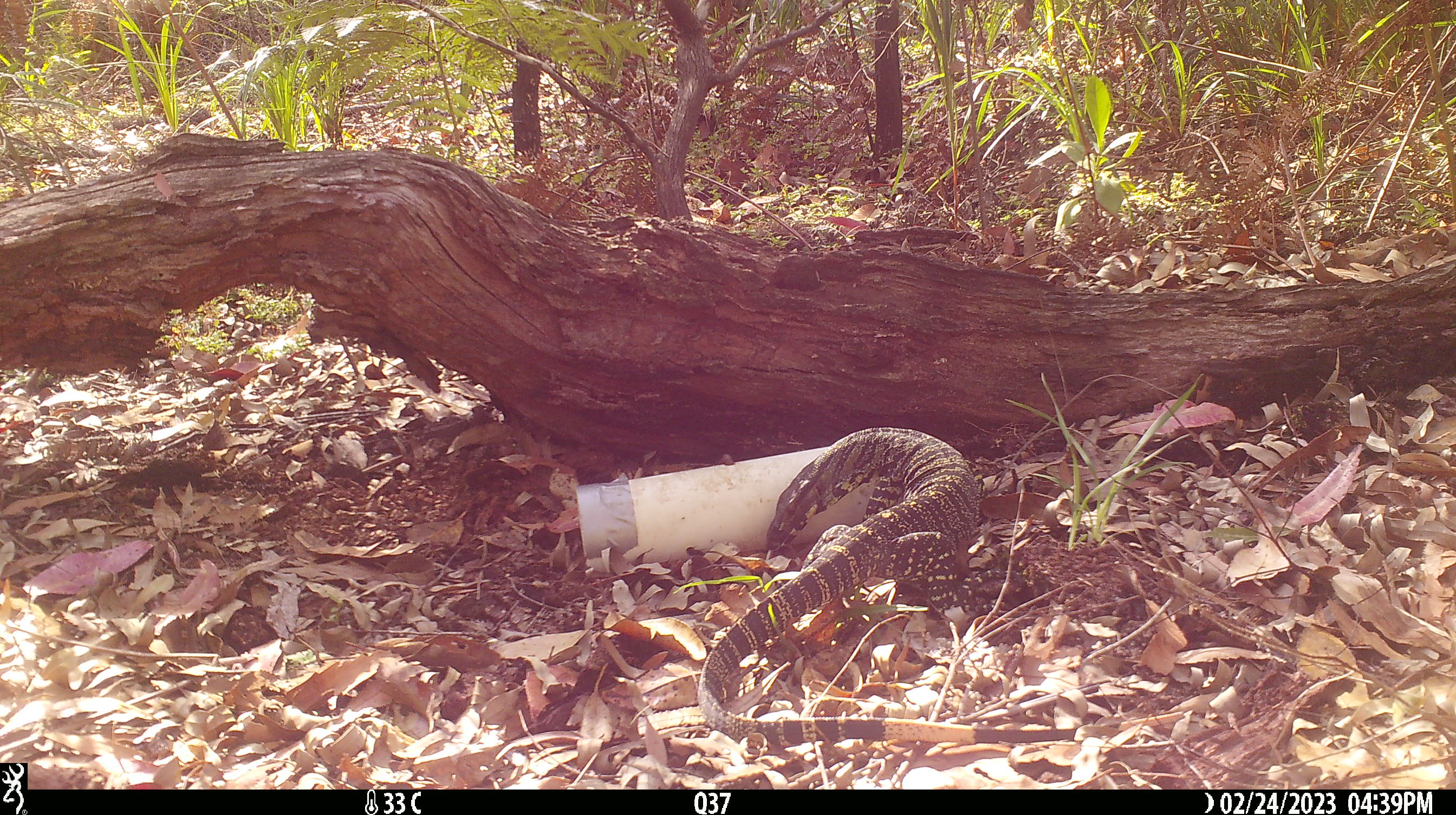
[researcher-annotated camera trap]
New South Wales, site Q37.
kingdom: Animalia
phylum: Chordata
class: Reptilia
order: Squamata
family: Varanidae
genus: Varanus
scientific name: Varanus varius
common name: lace monitor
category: goanna